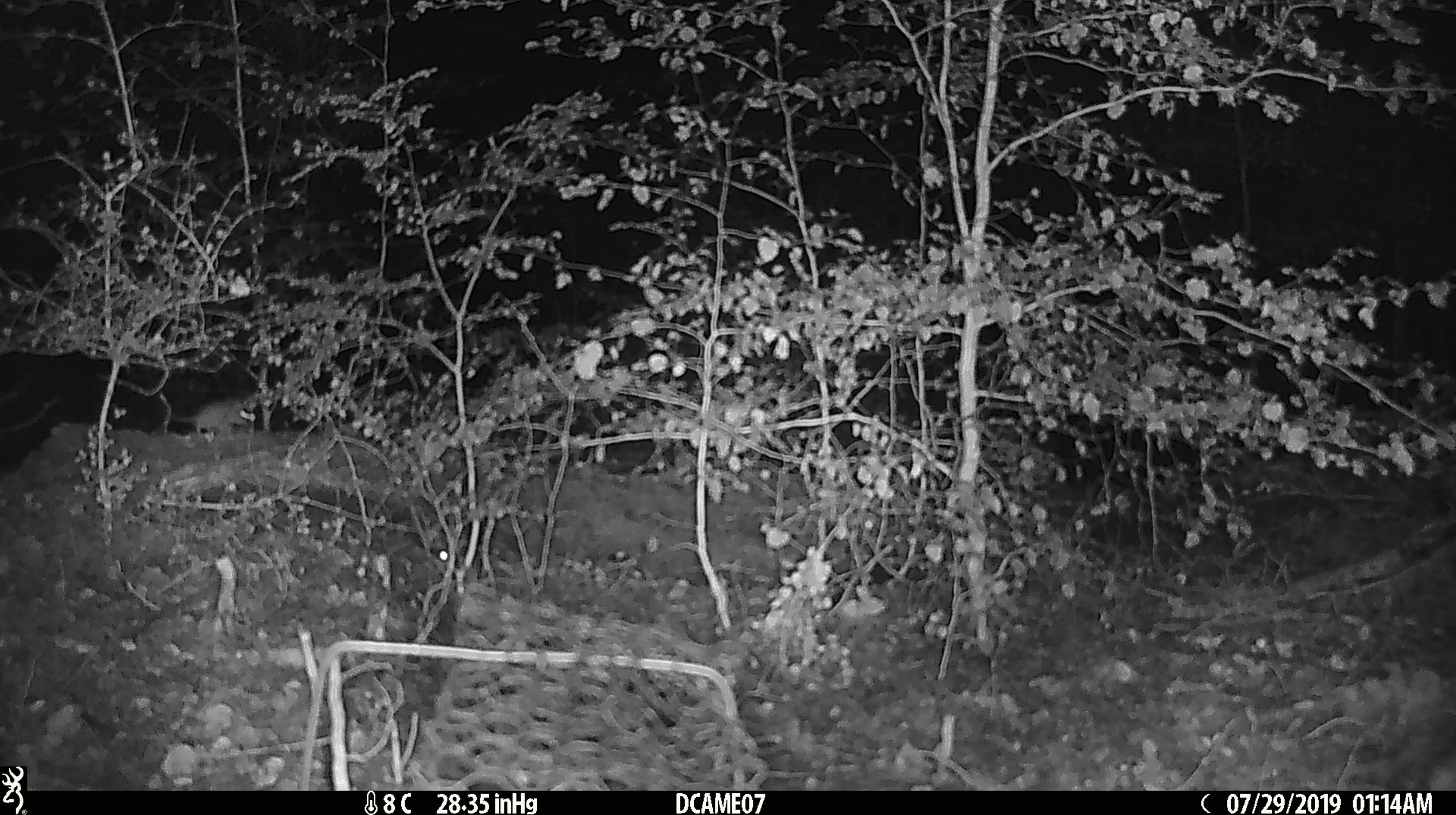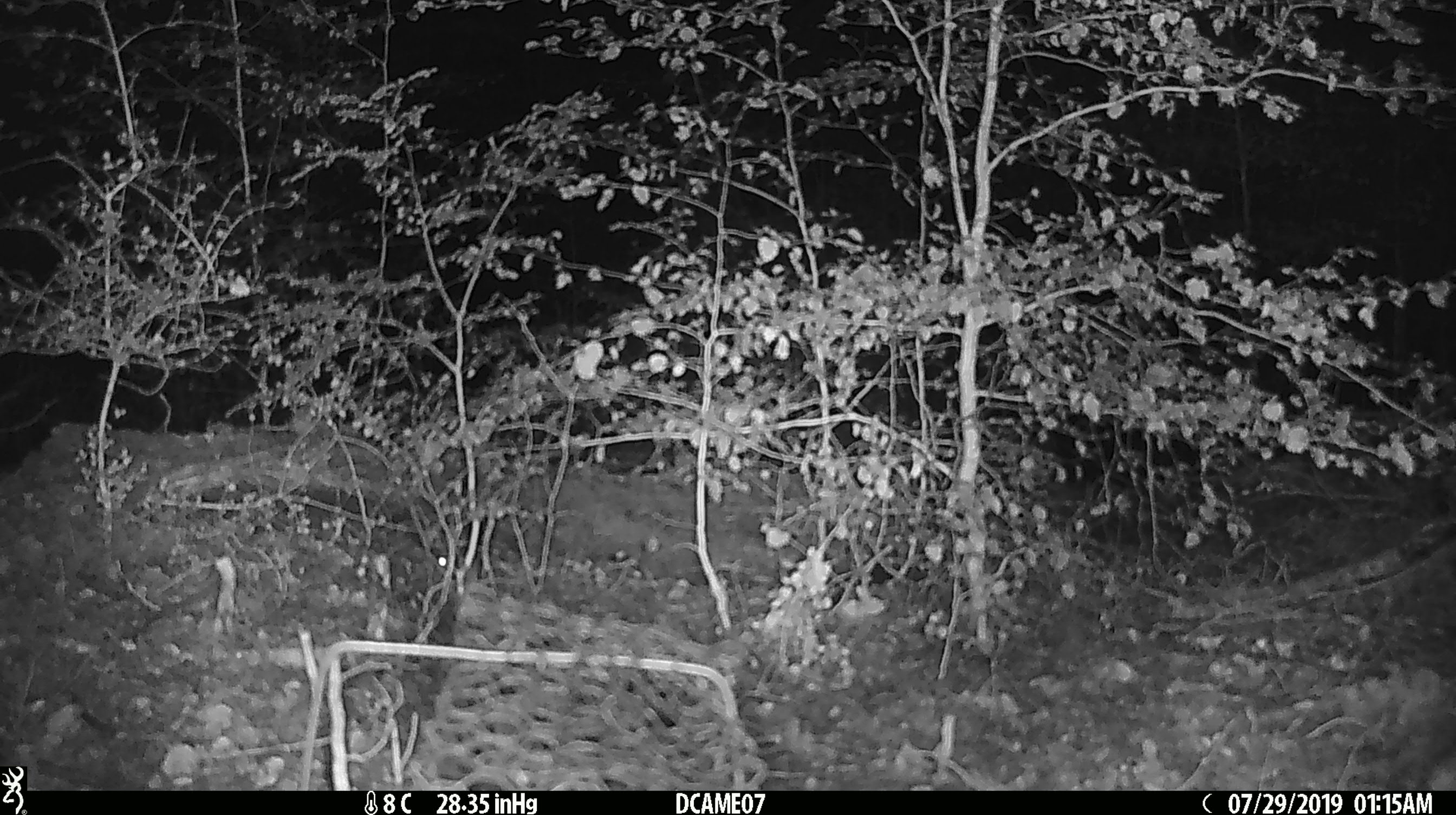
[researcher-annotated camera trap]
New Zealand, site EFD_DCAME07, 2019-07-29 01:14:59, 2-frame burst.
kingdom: Animalia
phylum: Chordata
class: Mammalia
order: Rodentia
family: Muridae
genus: Mus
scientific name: Mus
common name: mouse